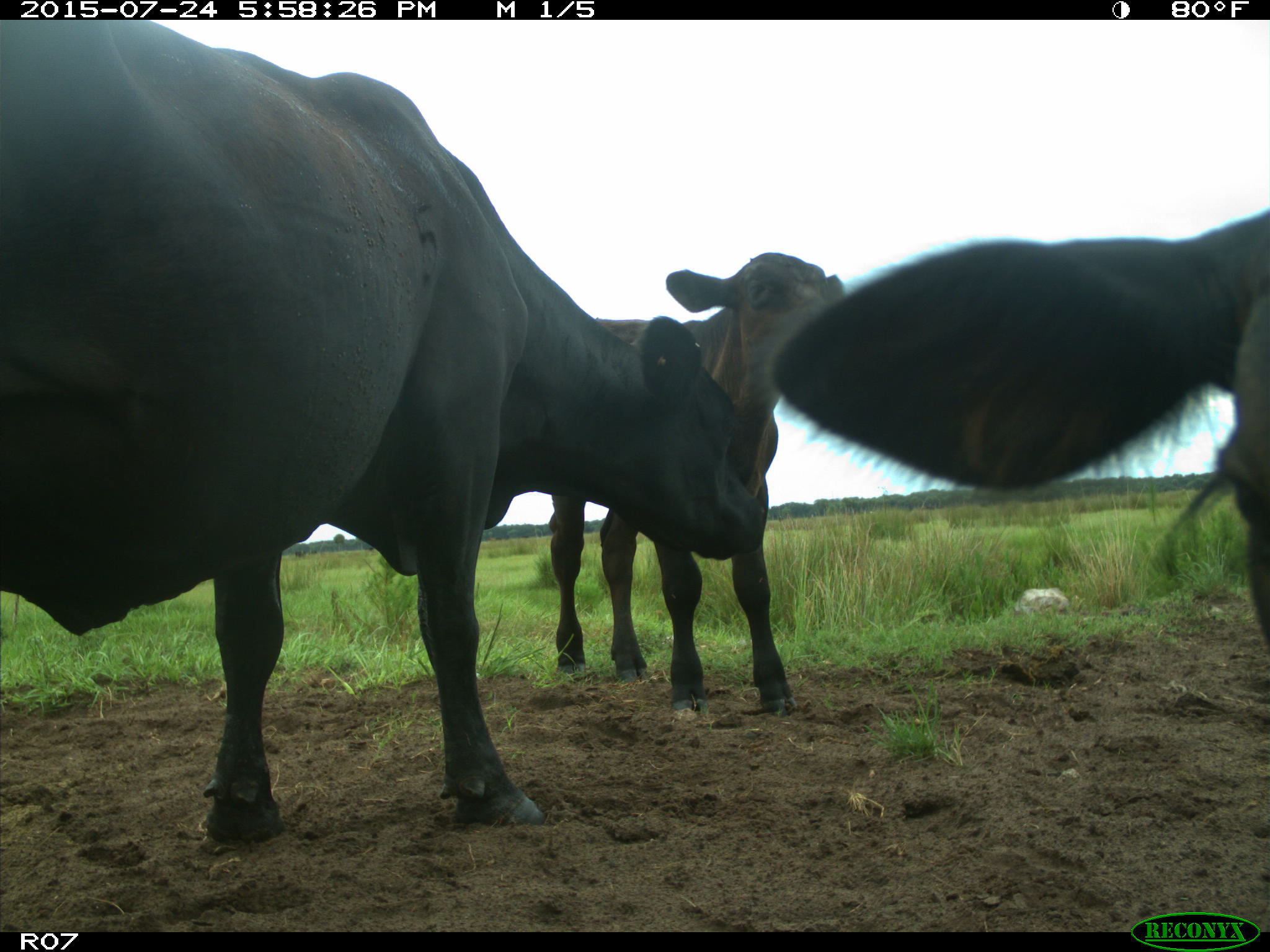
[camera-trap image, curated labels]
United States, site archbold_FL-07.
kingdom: Animalia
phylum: Chordata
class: Mammalia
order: Artiodactyla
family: Bovidae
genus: Bos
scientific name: Bos taurus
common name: domestic cow